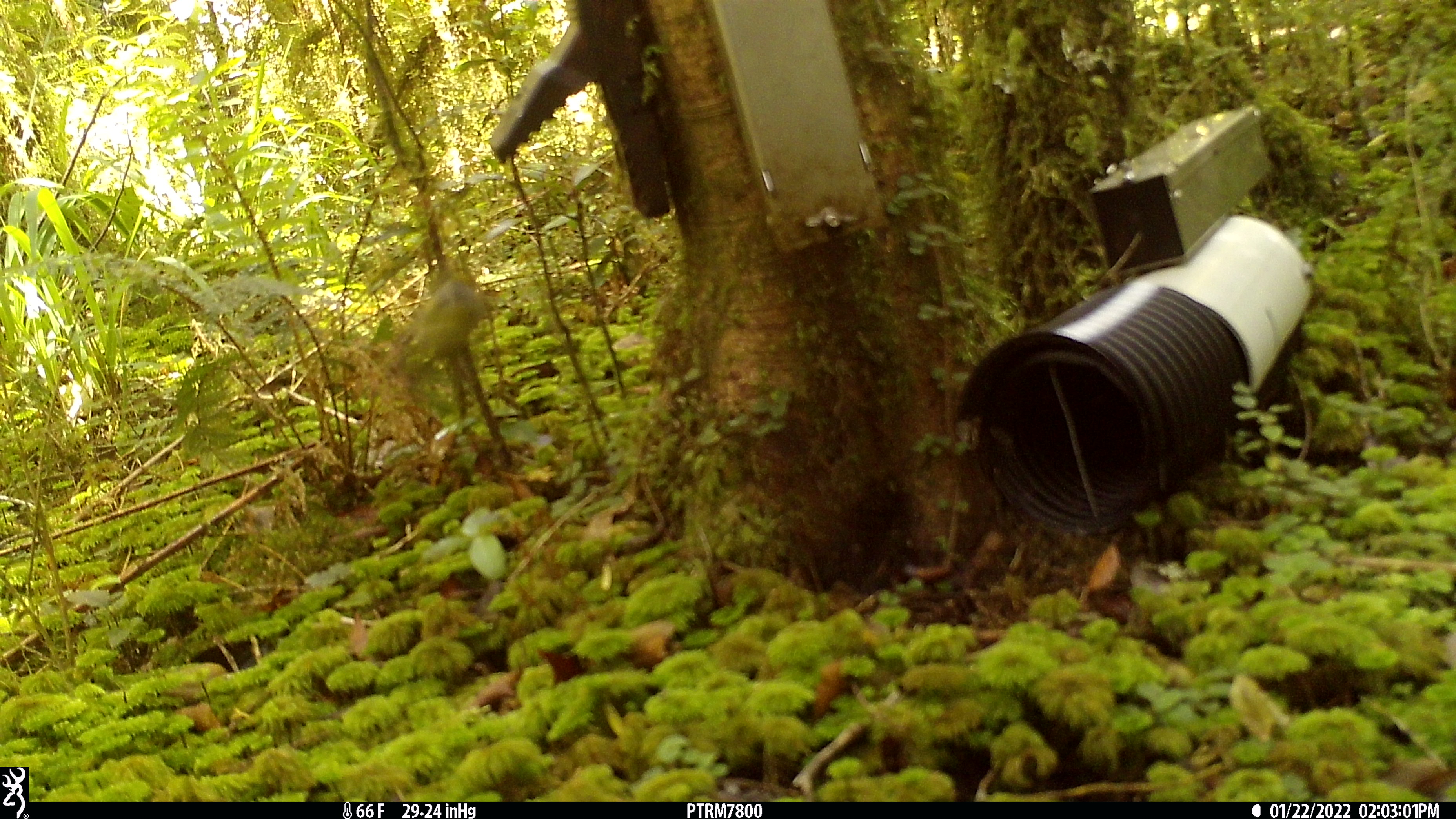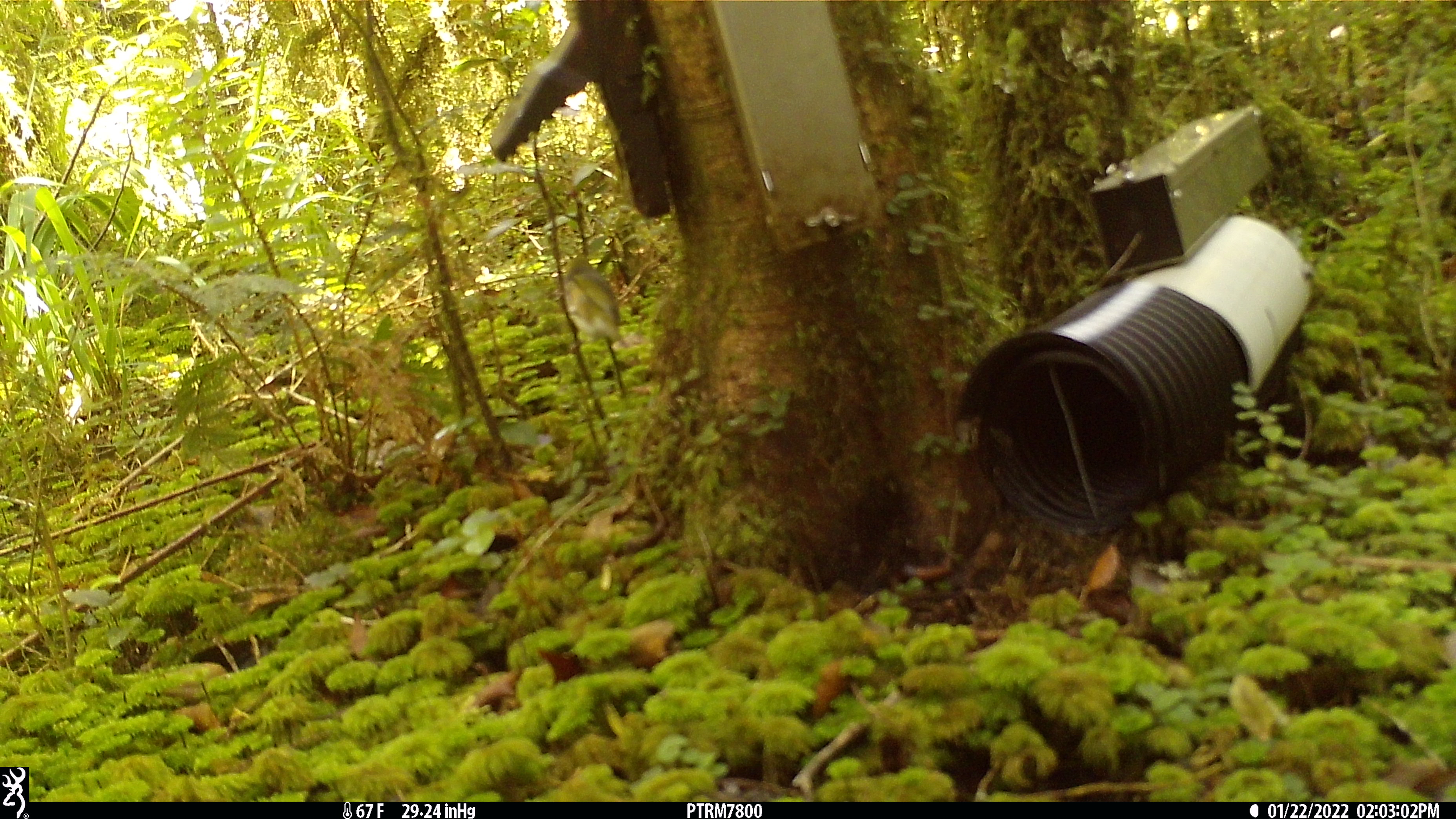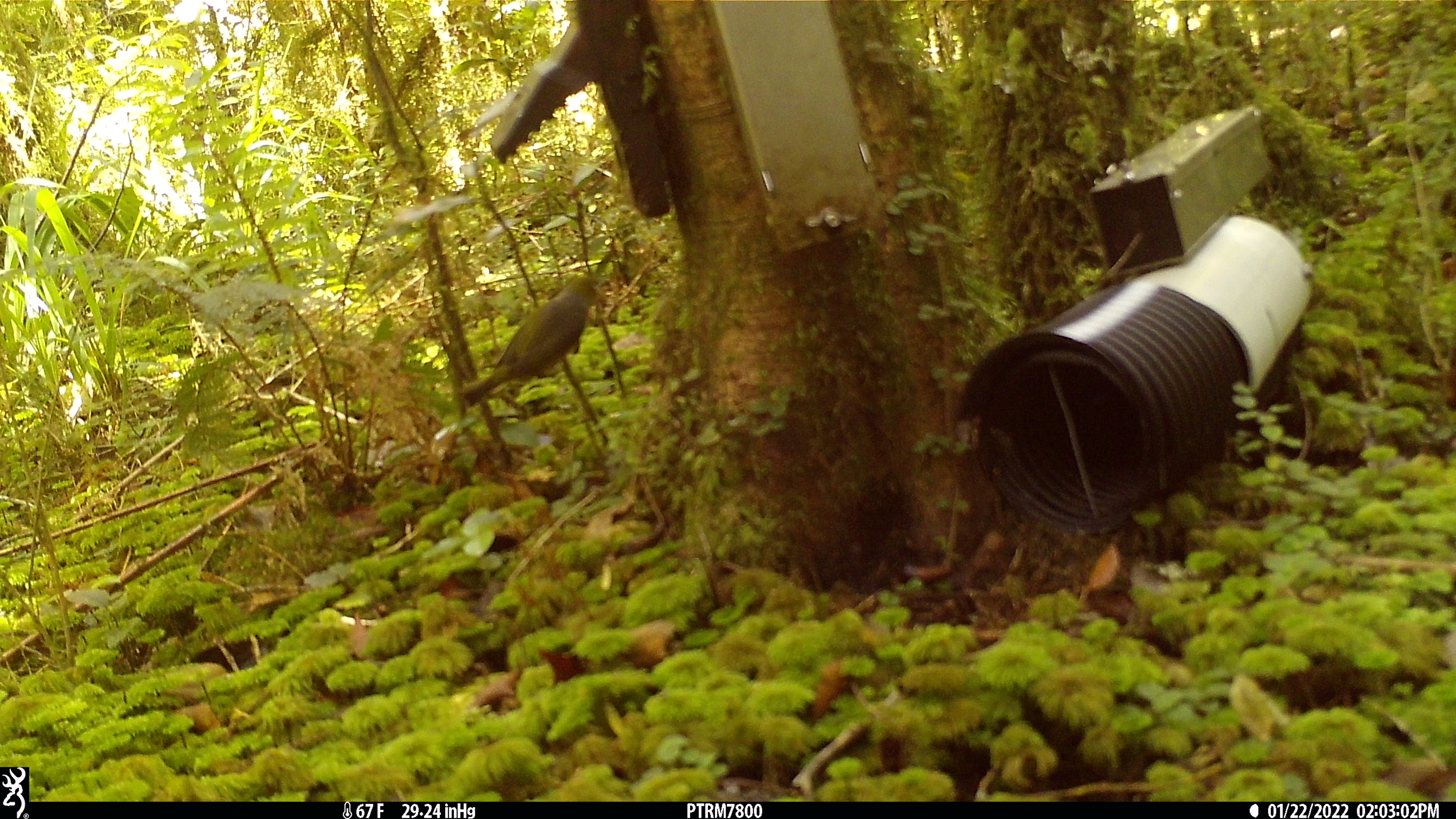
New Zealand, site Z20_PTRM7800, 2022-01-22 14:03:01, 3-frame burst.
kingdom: Animalia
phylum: Chordata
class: Aves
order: Passeriformes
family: Zosteropidae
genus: Zosterops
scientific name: Zosterops lateralis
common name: silvereye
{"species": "silvereye (Zosterops lateralis)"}